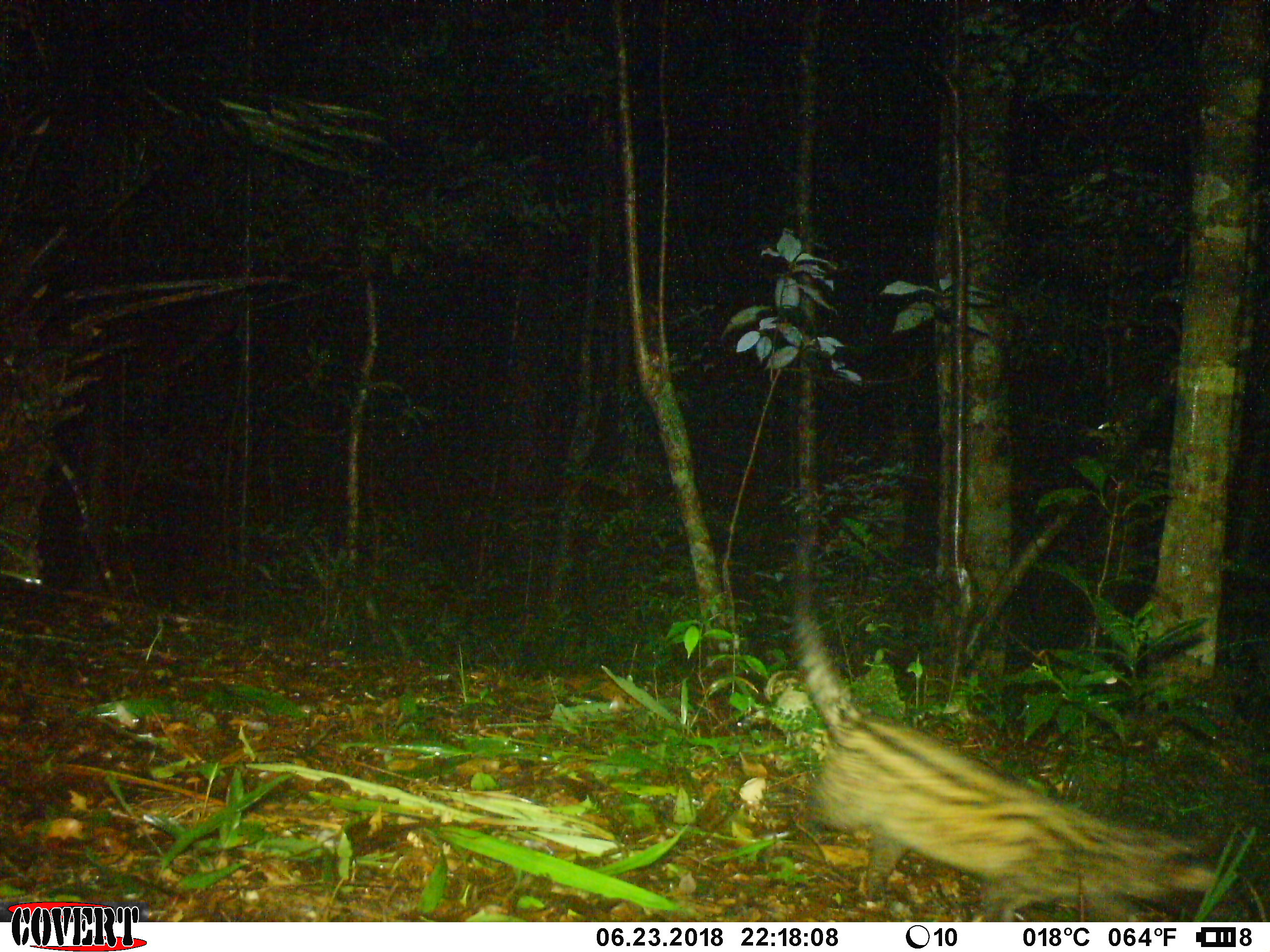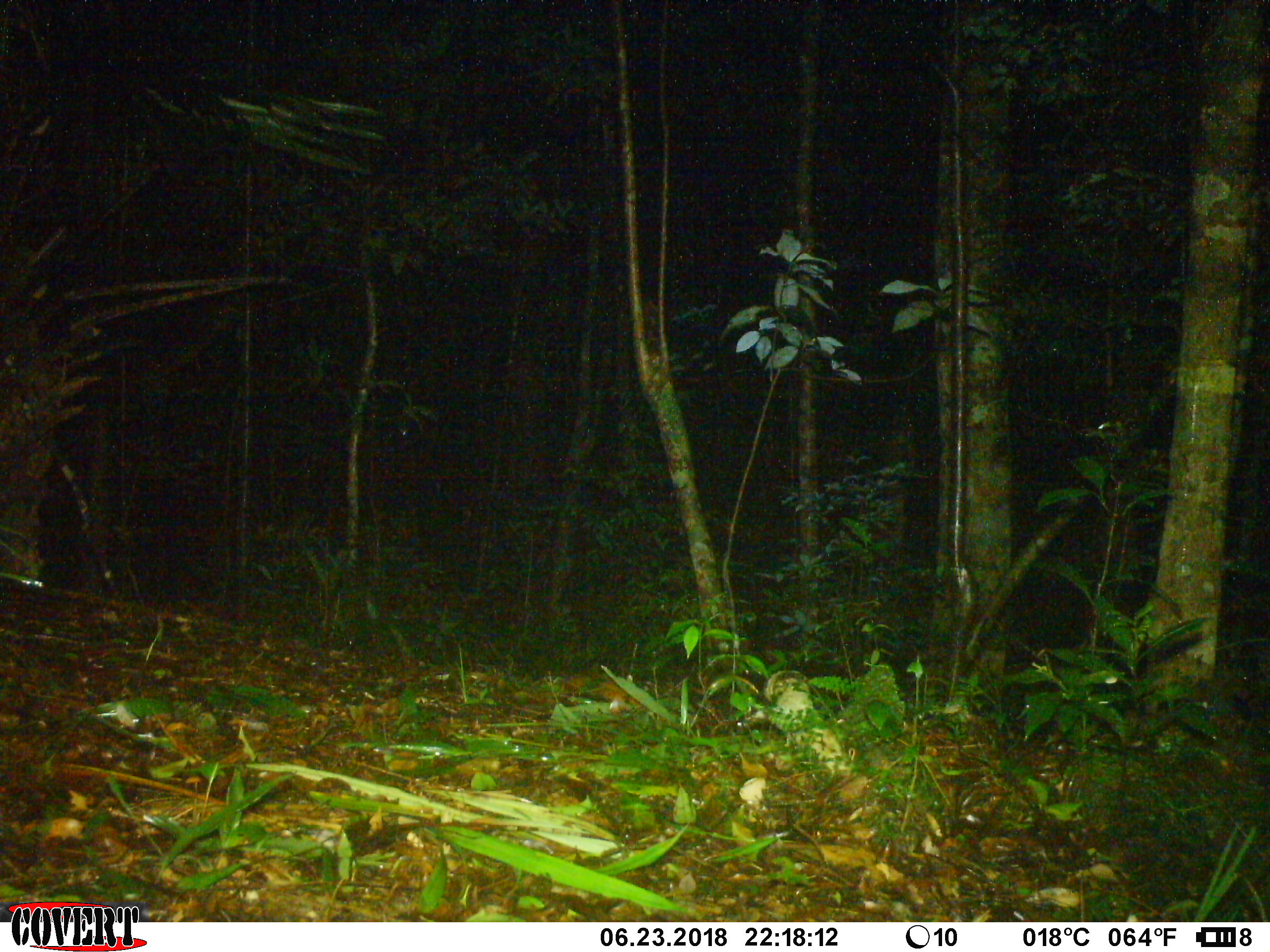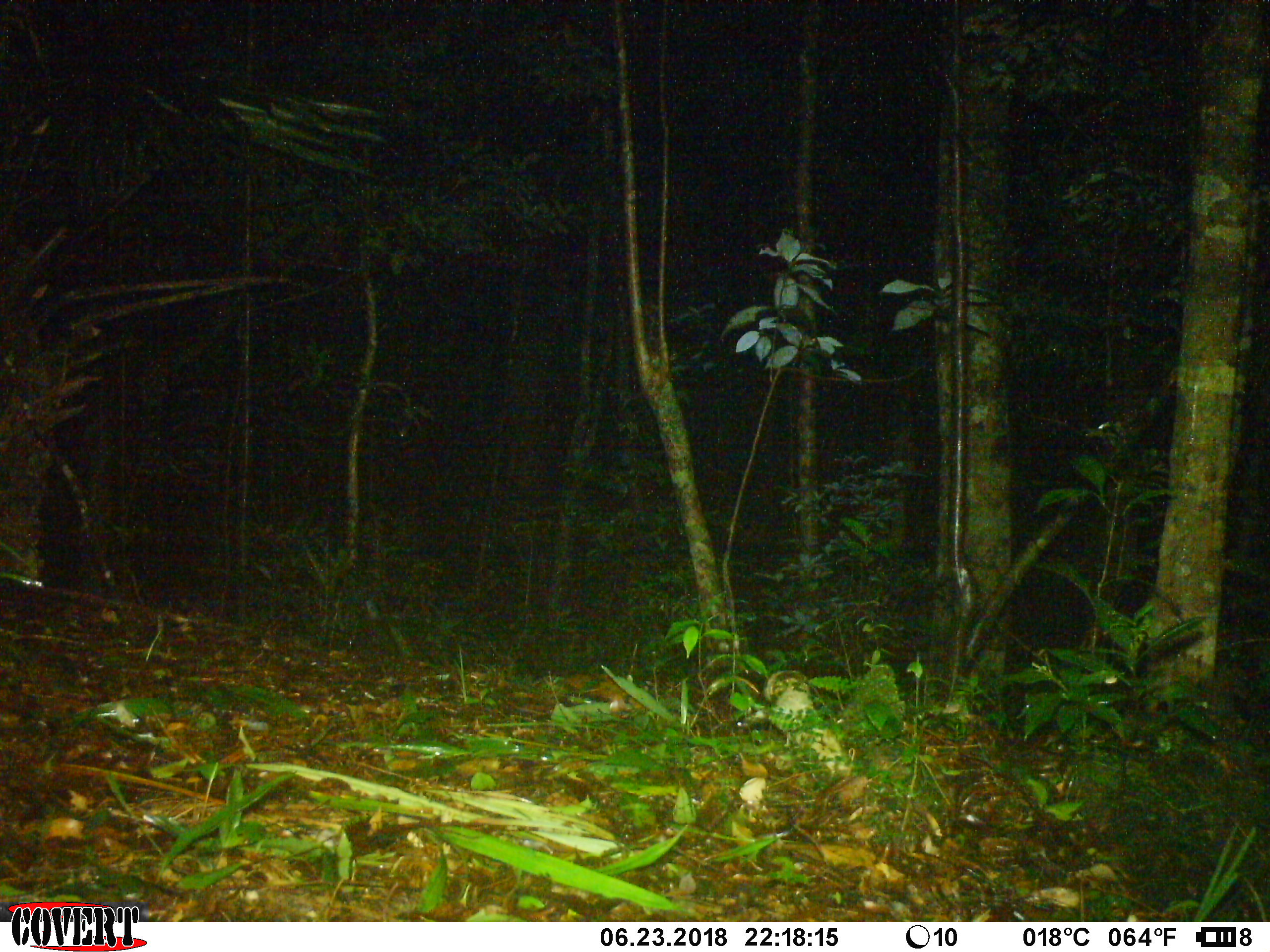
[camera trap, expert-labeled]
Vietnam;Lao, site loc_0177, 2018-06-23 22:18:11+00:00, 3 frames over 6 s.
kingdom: Animalia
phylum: Chordata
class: Mammalia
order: Carnivora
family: Viverridae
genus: Paradoxurus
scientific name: Paradoxurus hermaphroditus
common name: common palm civet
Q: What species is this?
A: Common palm civet (Paradoxurus hermaphroditus).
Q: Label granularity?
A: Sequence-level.